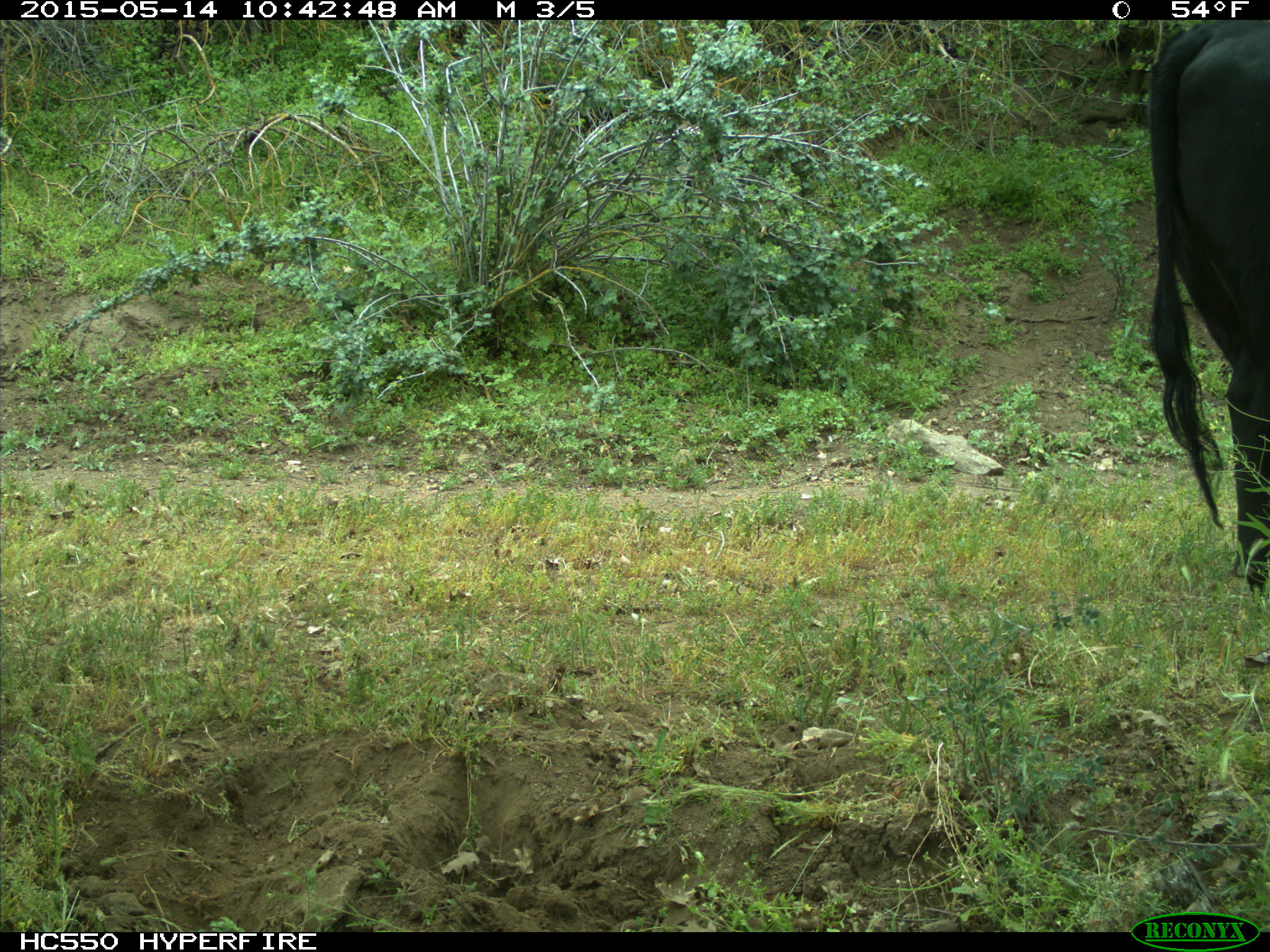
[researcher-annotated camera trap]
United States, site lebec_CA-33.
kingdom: Animalia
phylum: Chordata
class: Mammalia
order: Artiodactyla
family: Bovidae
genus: Bos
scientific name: Bos taurus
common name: domestic cow